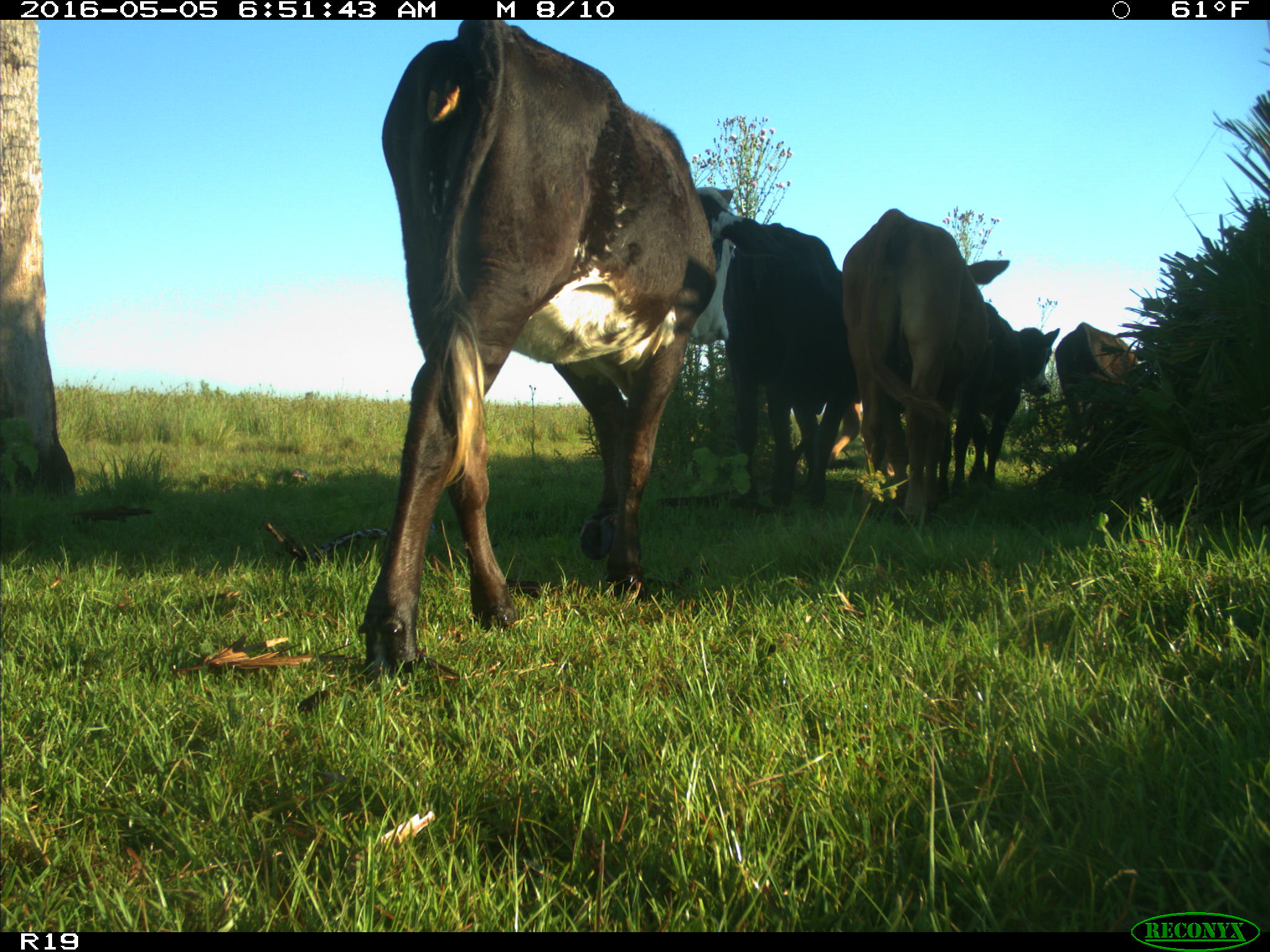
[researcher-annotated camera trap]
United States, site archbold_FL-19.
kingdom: Animalia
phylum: Chordata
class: Mammalia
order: Artiodactyla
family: Bovidae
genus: Bos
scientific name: Bos taurus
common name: domestic cow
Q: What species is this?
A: Bos taurus (domestic cow).